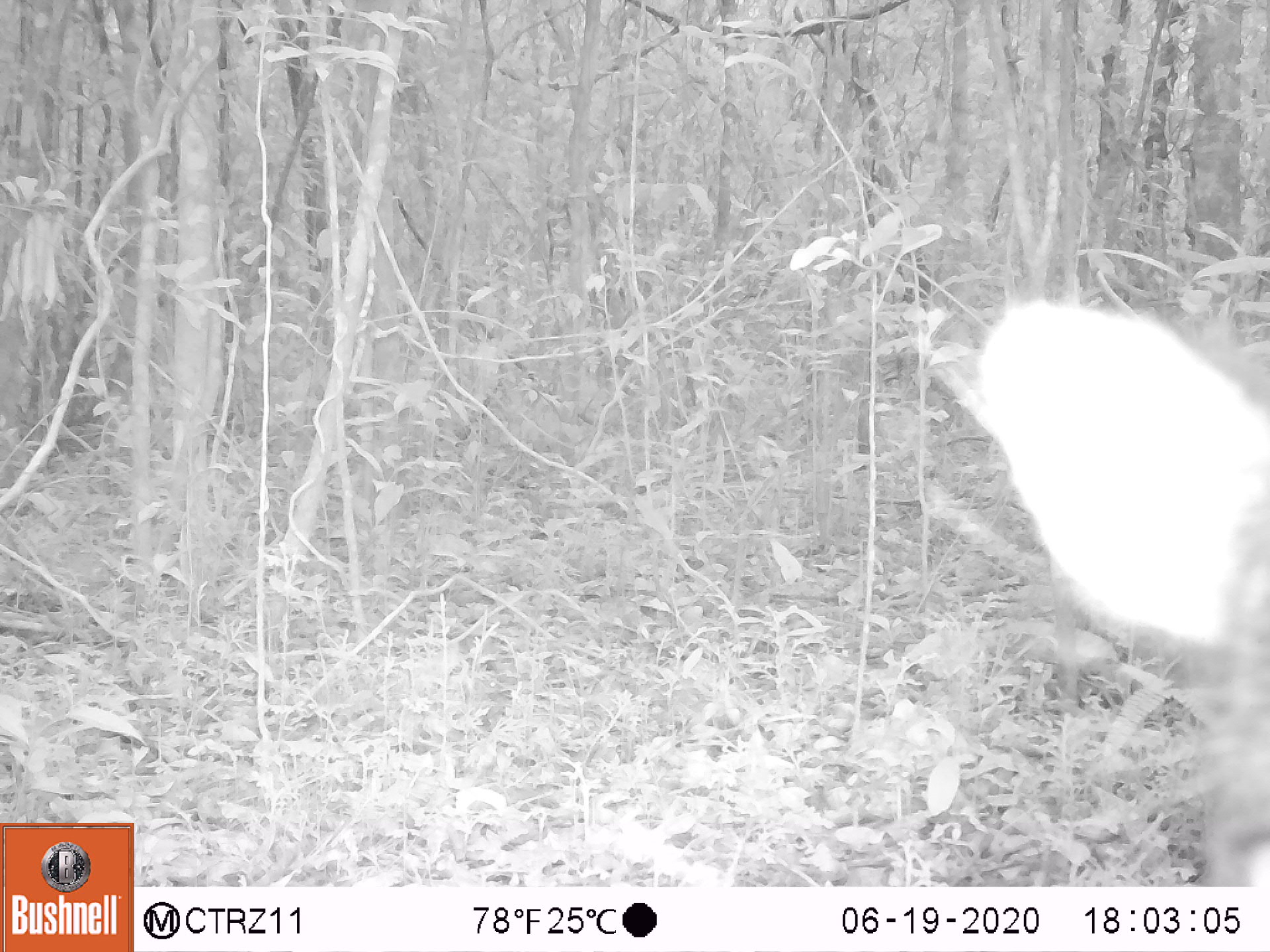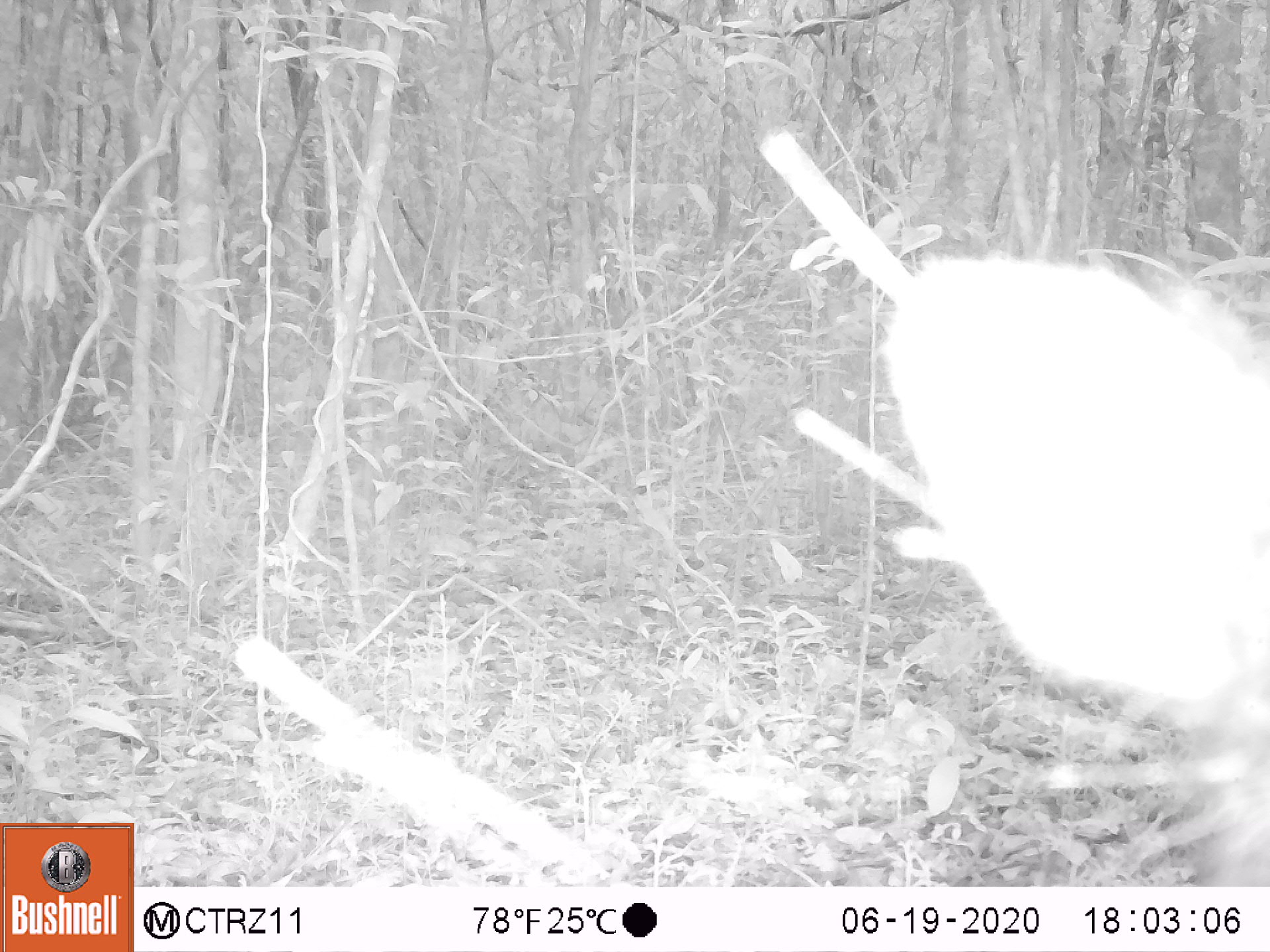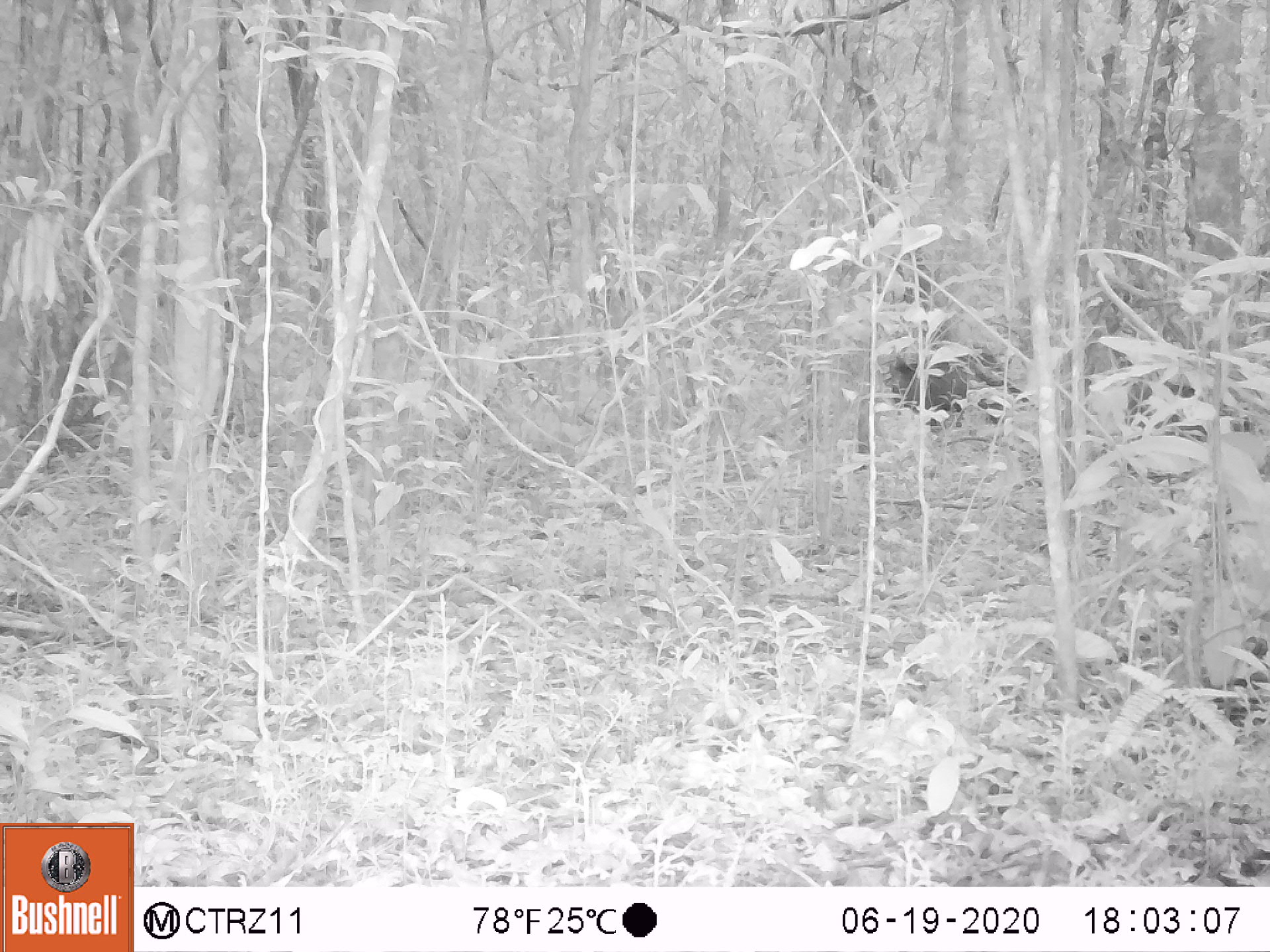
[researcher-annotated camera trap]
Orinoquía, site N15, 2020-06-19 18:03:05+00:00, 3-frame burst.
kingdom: Animalia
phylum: Chordata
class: Mammalia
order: Artiodactyla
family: Tayassuidae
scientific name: Tayassuidae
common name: peccary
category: unknown peccary